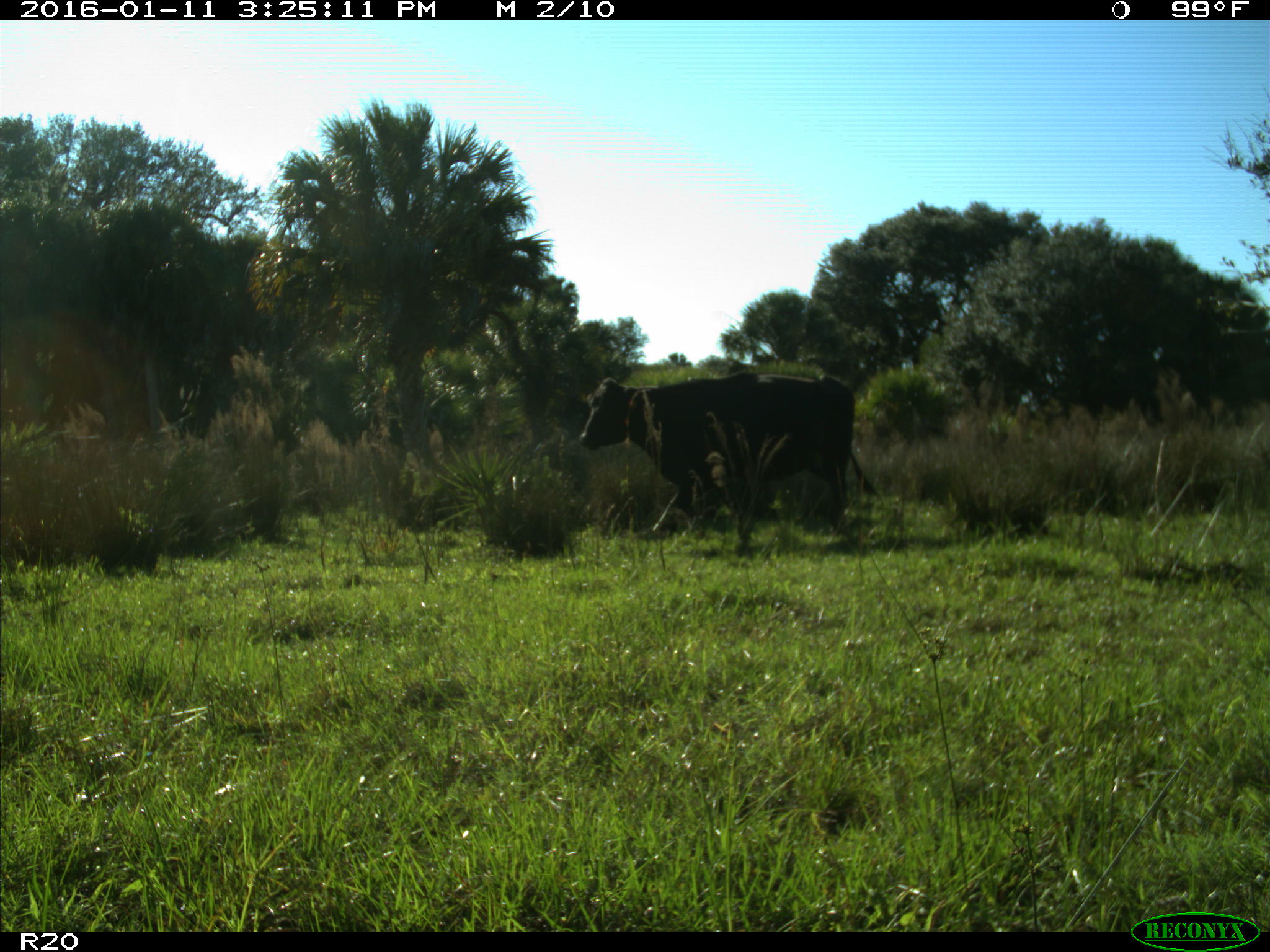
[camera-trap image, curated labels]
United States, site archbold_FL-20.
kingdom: Animalia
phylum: Chordata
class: Mammalia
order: Artiodactyla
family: Bovidae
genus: Bos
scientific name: Bos taurus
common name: domestic cow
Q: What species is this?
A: Bos taurus (domestic cow).